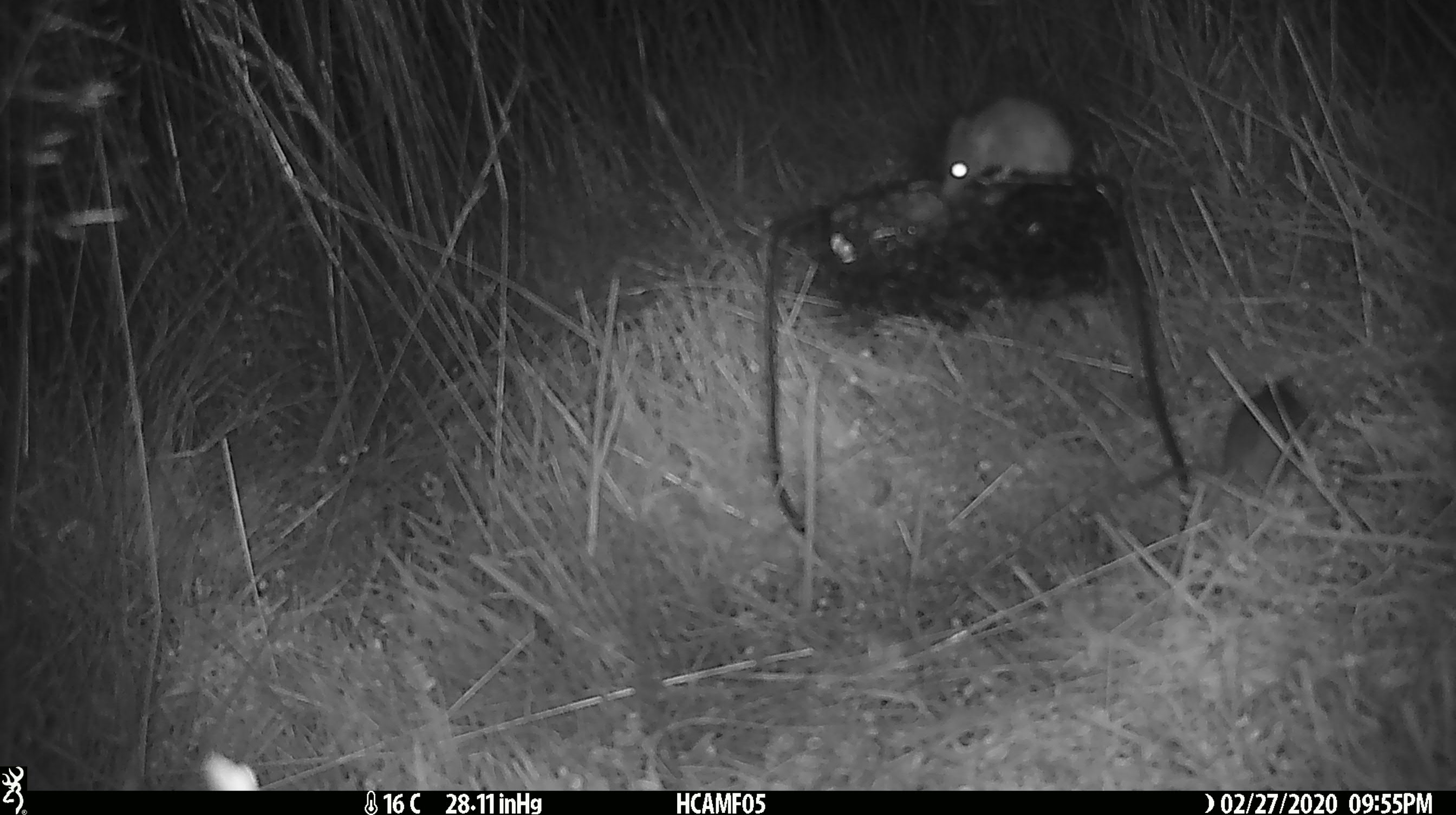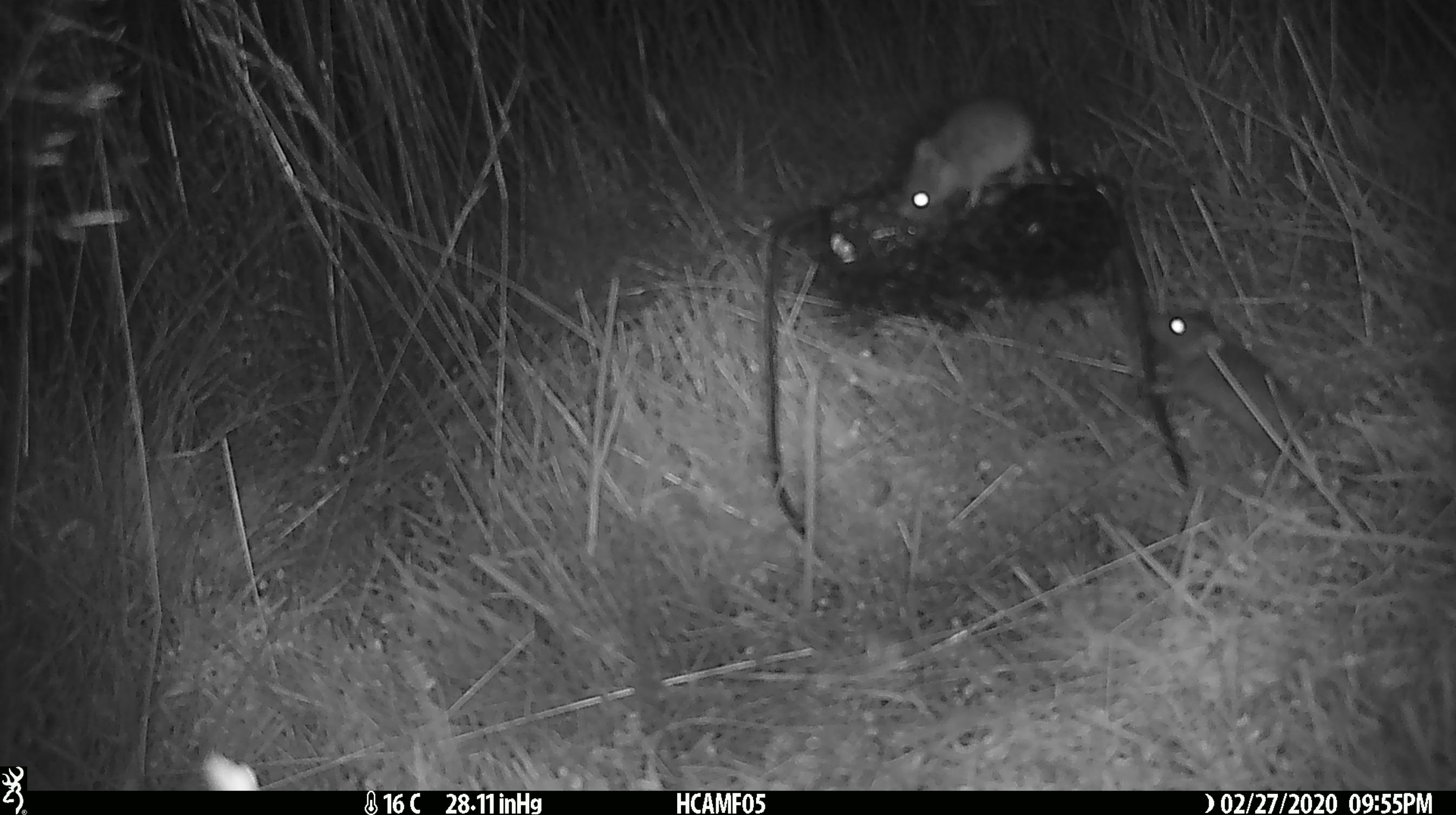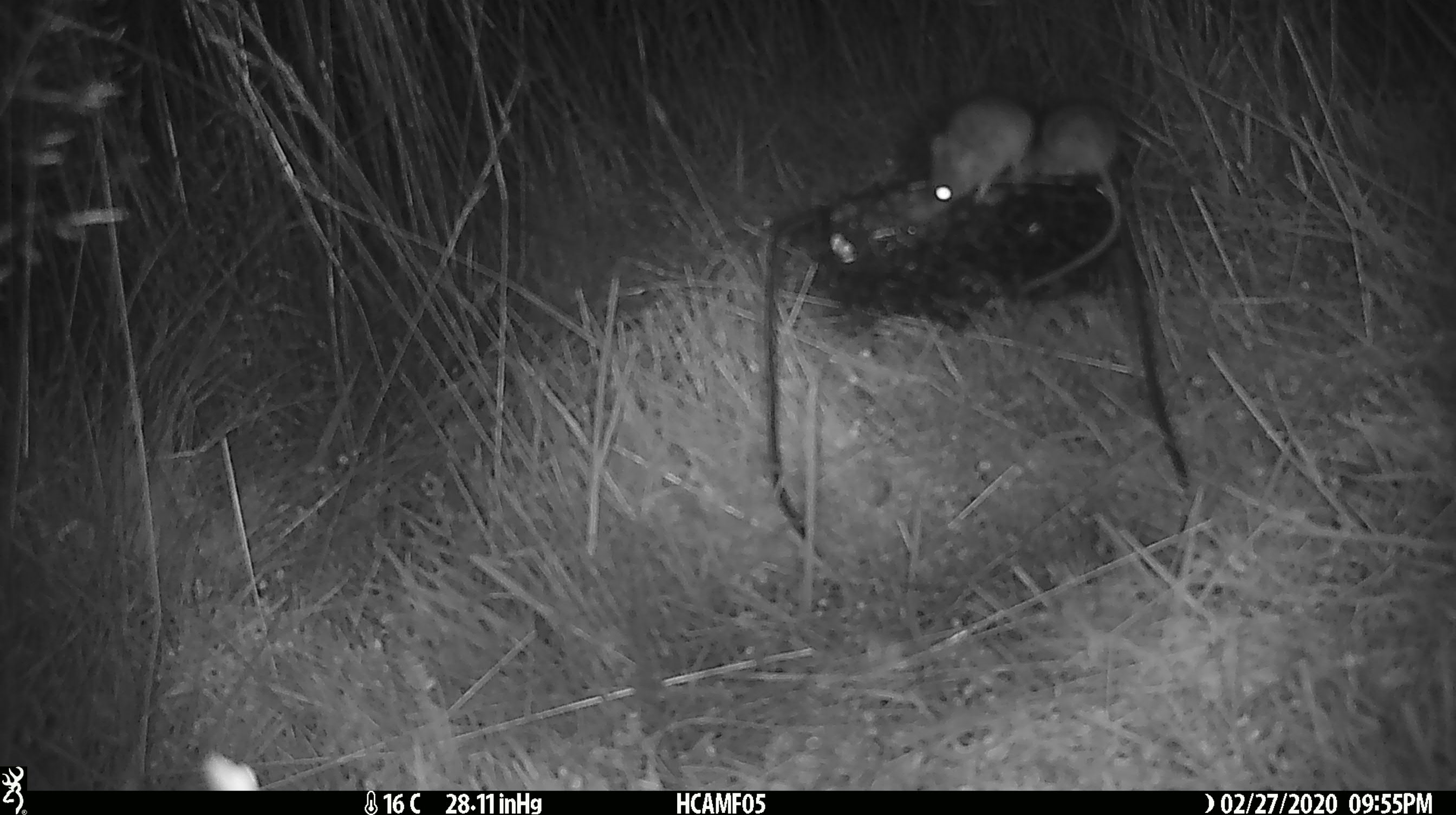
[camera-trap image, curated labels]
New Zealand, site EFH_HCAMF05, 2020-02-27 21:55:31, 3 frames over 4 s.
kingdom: Animalia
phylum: Chordata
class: Mammalia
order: Rodentia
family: Muridae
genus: Mus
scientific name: Mus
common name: mouse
Mouse (Mus).